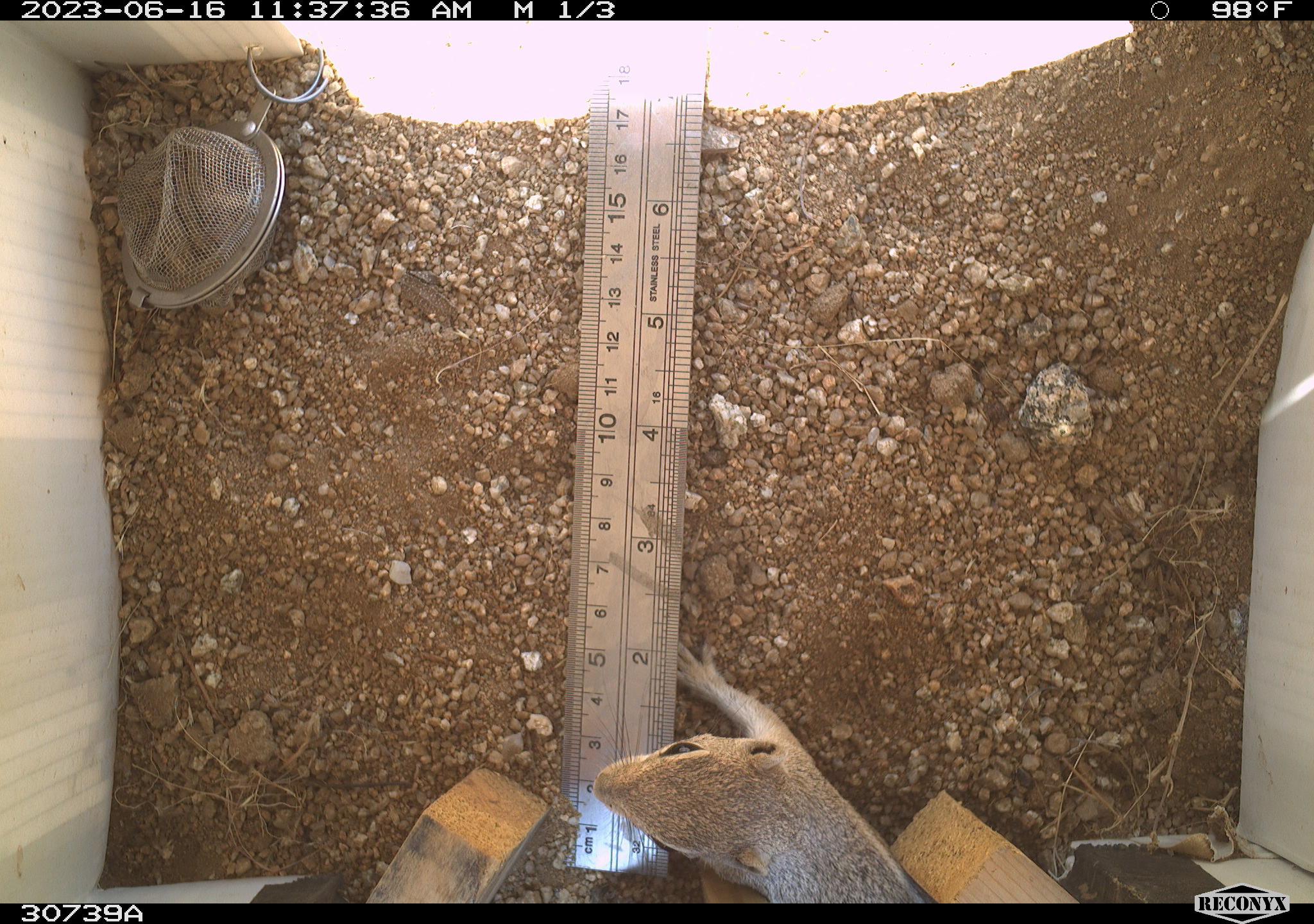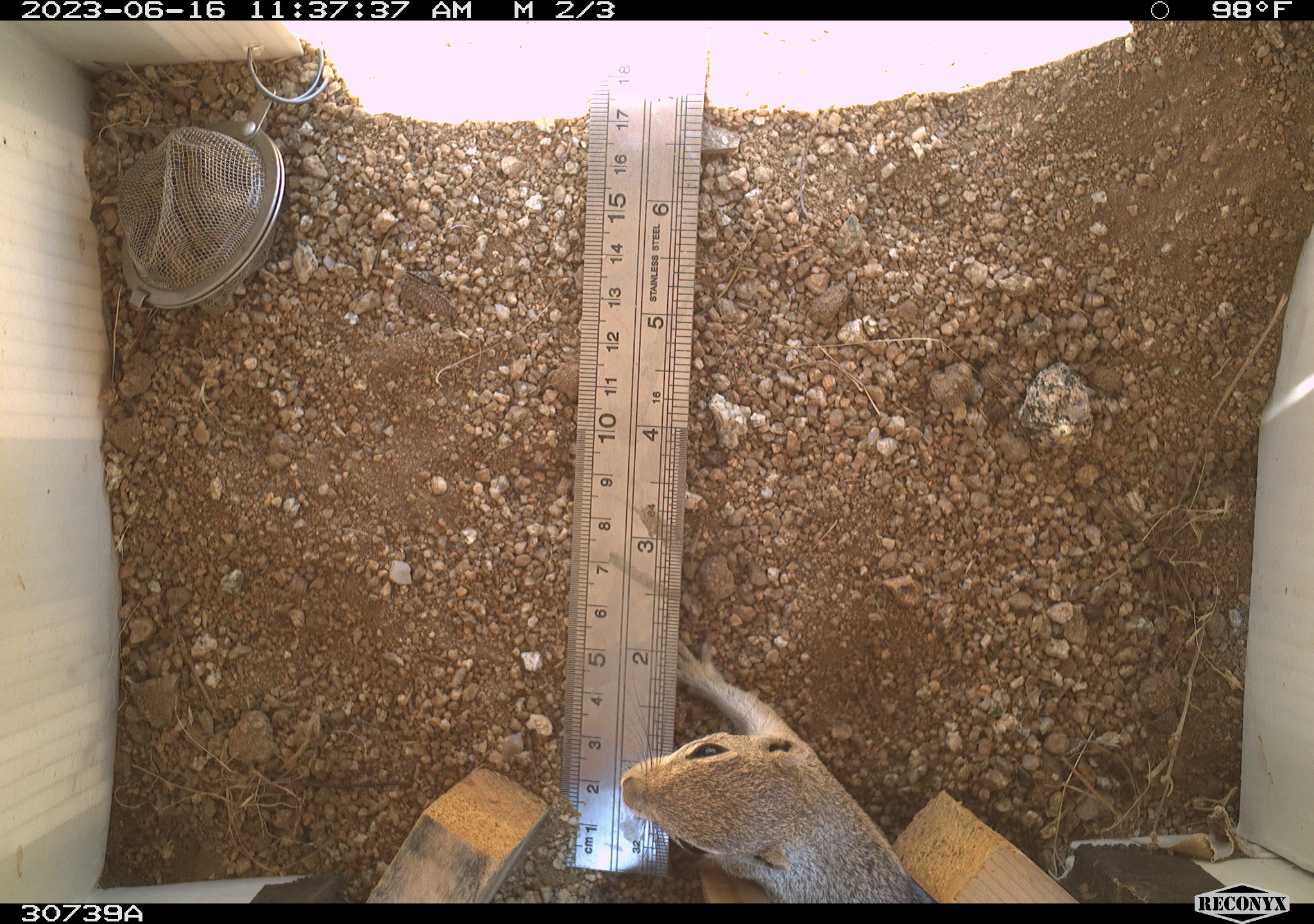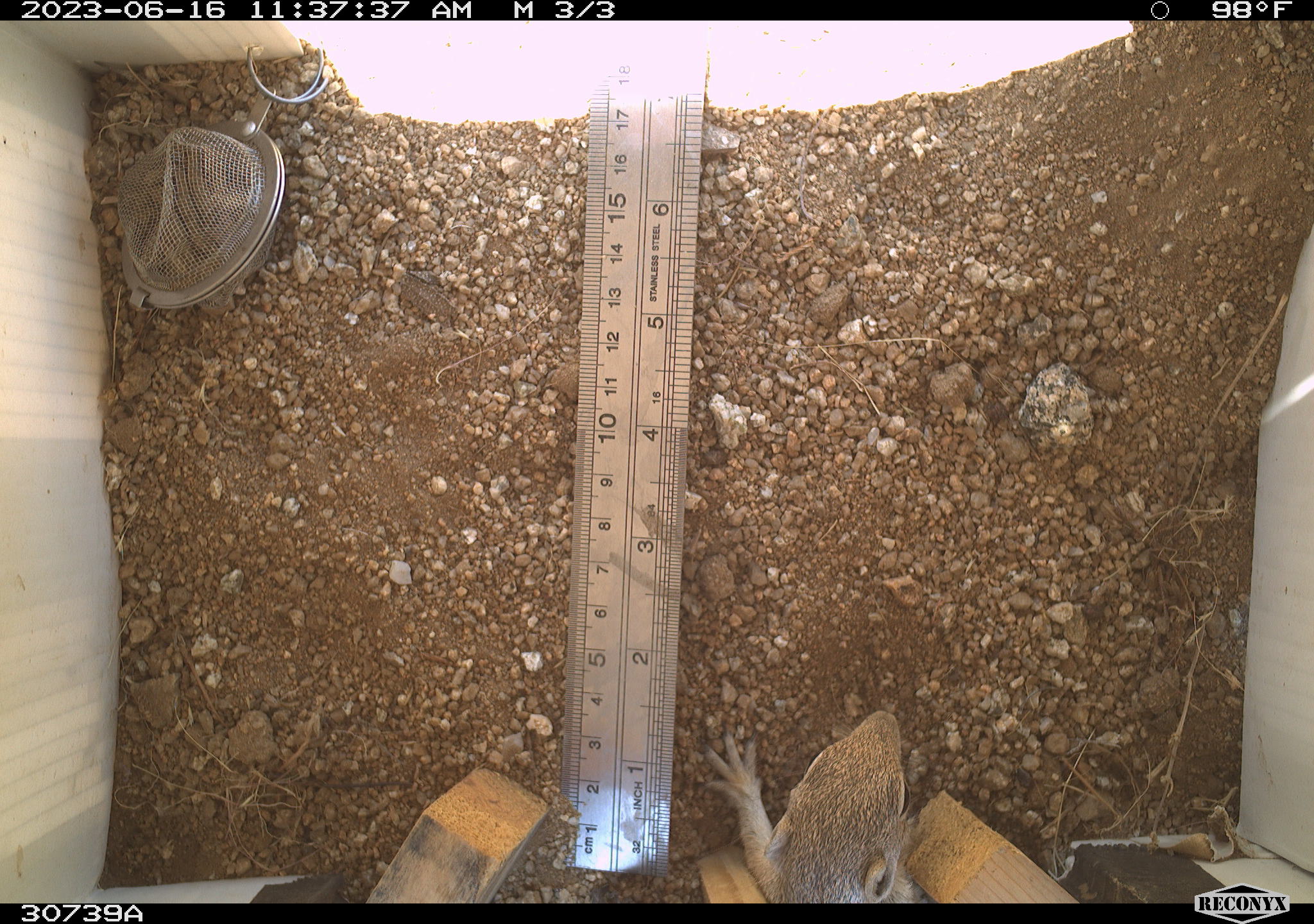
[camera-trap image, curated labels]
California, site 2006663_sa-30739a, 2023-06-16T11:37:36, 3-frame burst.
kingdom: Animalia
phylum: Chordata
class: Mammalia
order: Rodentia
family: Sciuridae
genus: Ammospermophilus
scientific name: Ammospermophilus leucurus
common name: white-tailed antelope squirrel